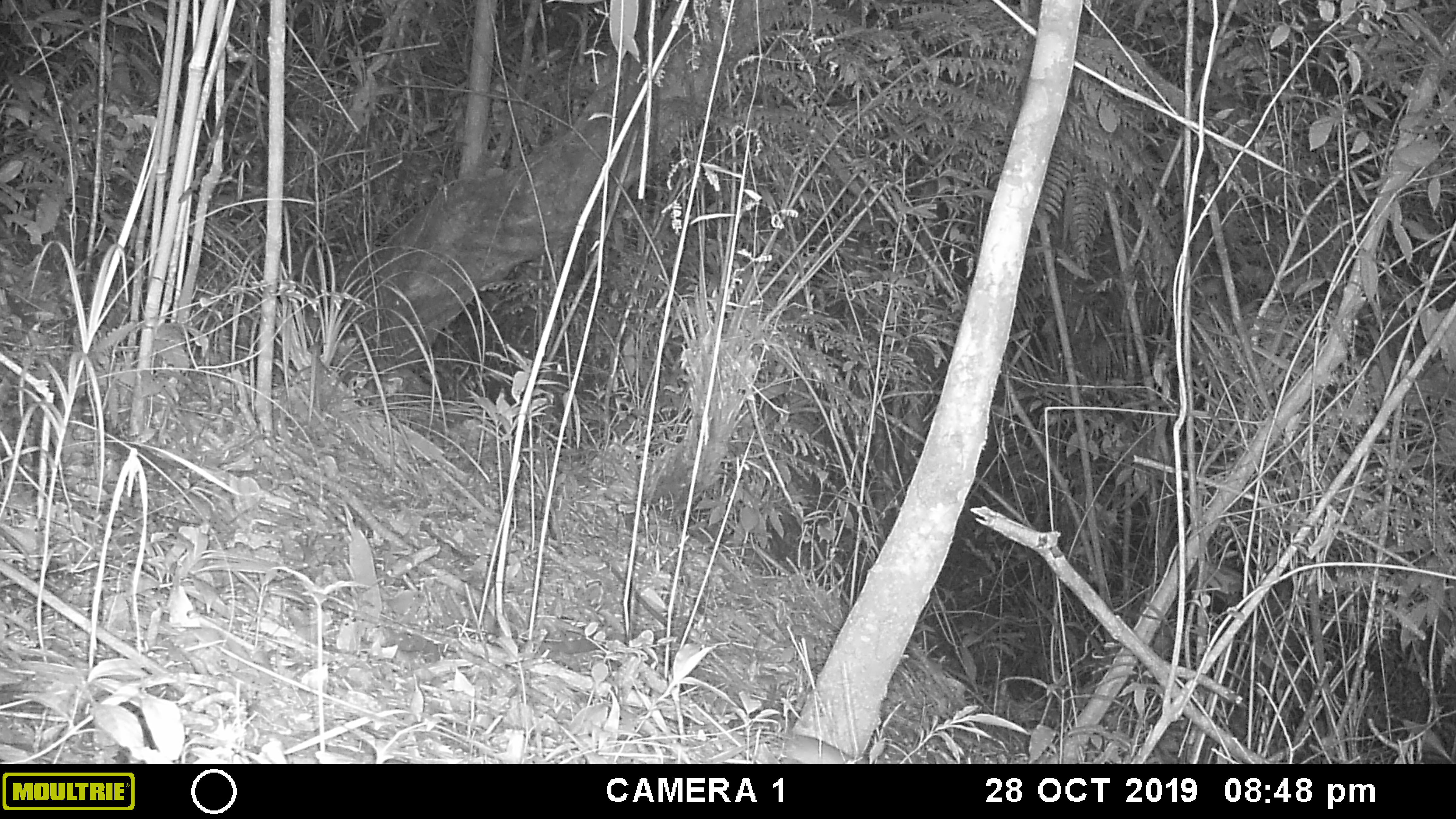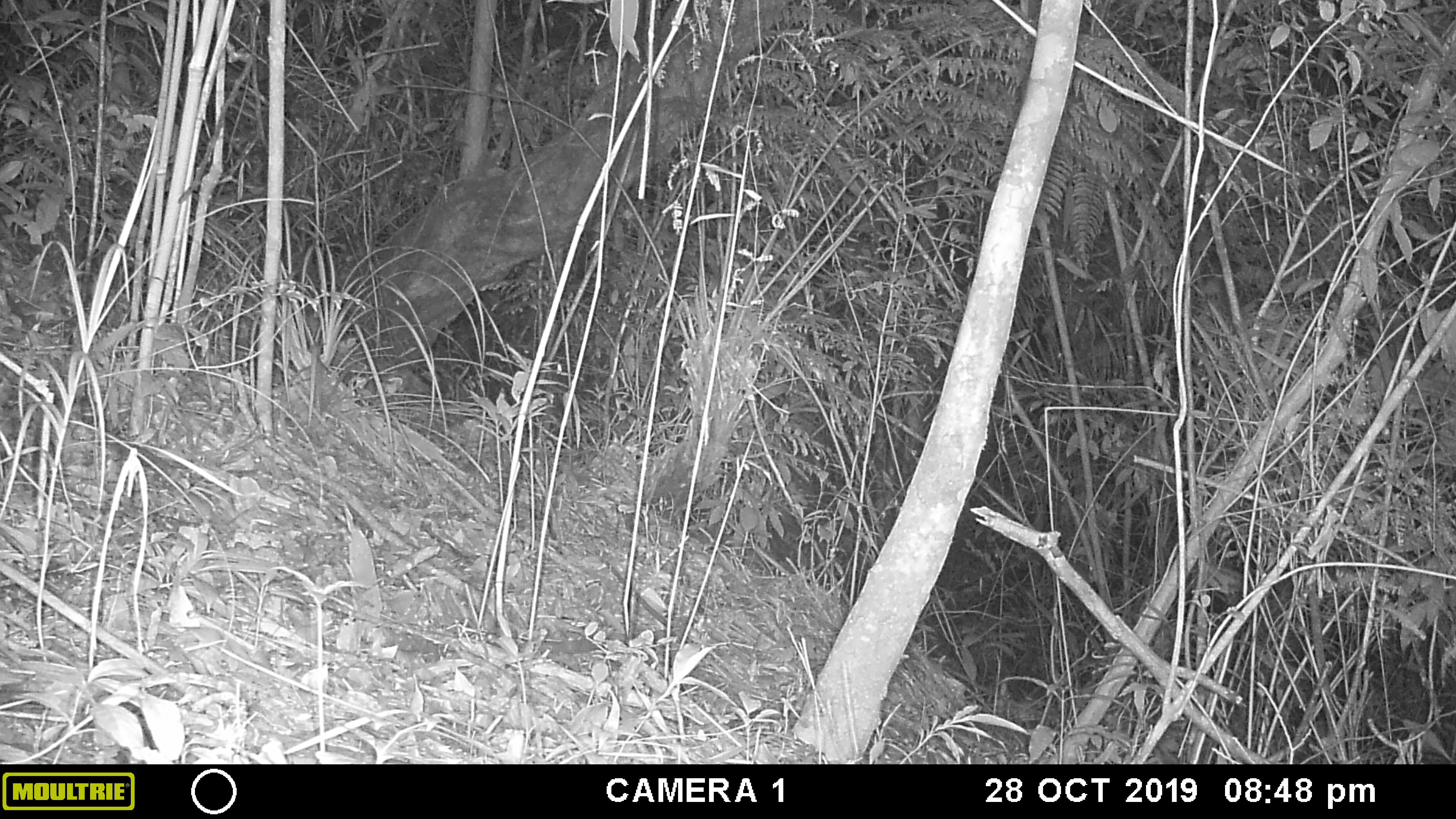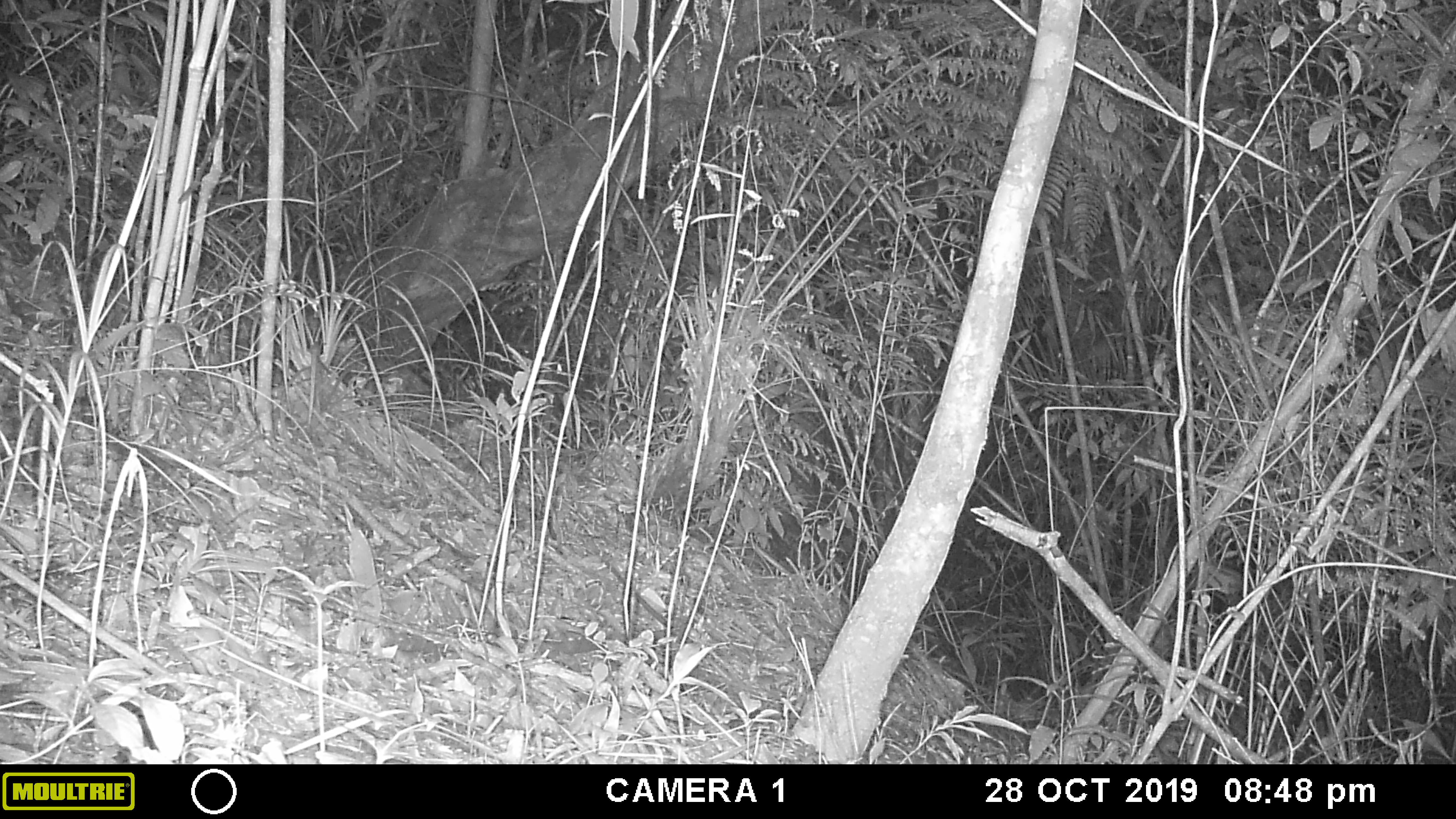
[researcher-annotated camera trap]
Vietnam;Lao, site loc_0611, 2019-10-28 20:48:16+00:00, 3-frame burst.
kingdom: Animalia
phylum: Chordata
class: Mammalia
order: Rodentia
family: Muridae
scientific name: Muridae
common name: old-world mice and rats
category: unidentified murid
Unidentified murid (old-world mice and rats) (Muridae). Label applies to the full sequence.